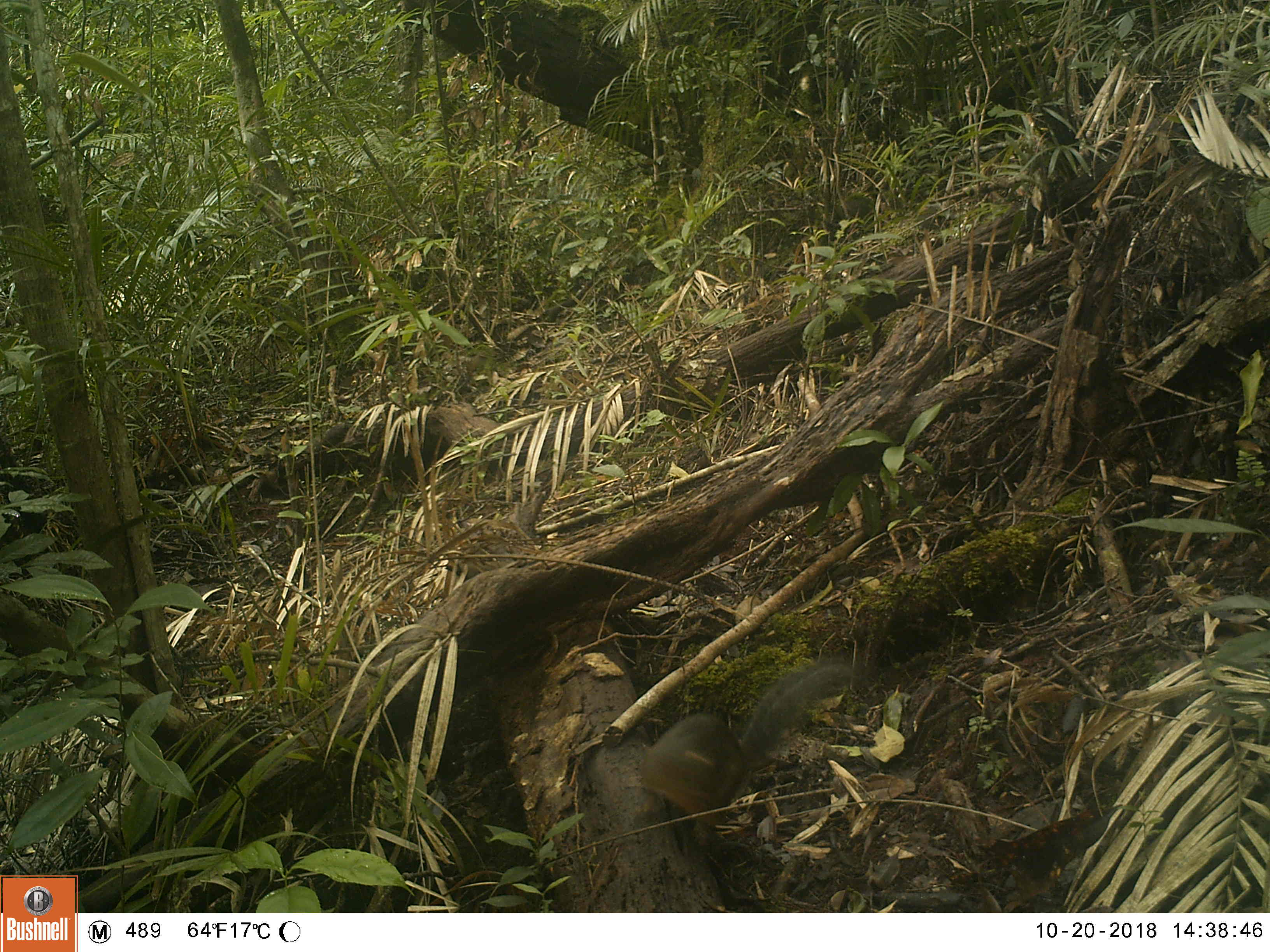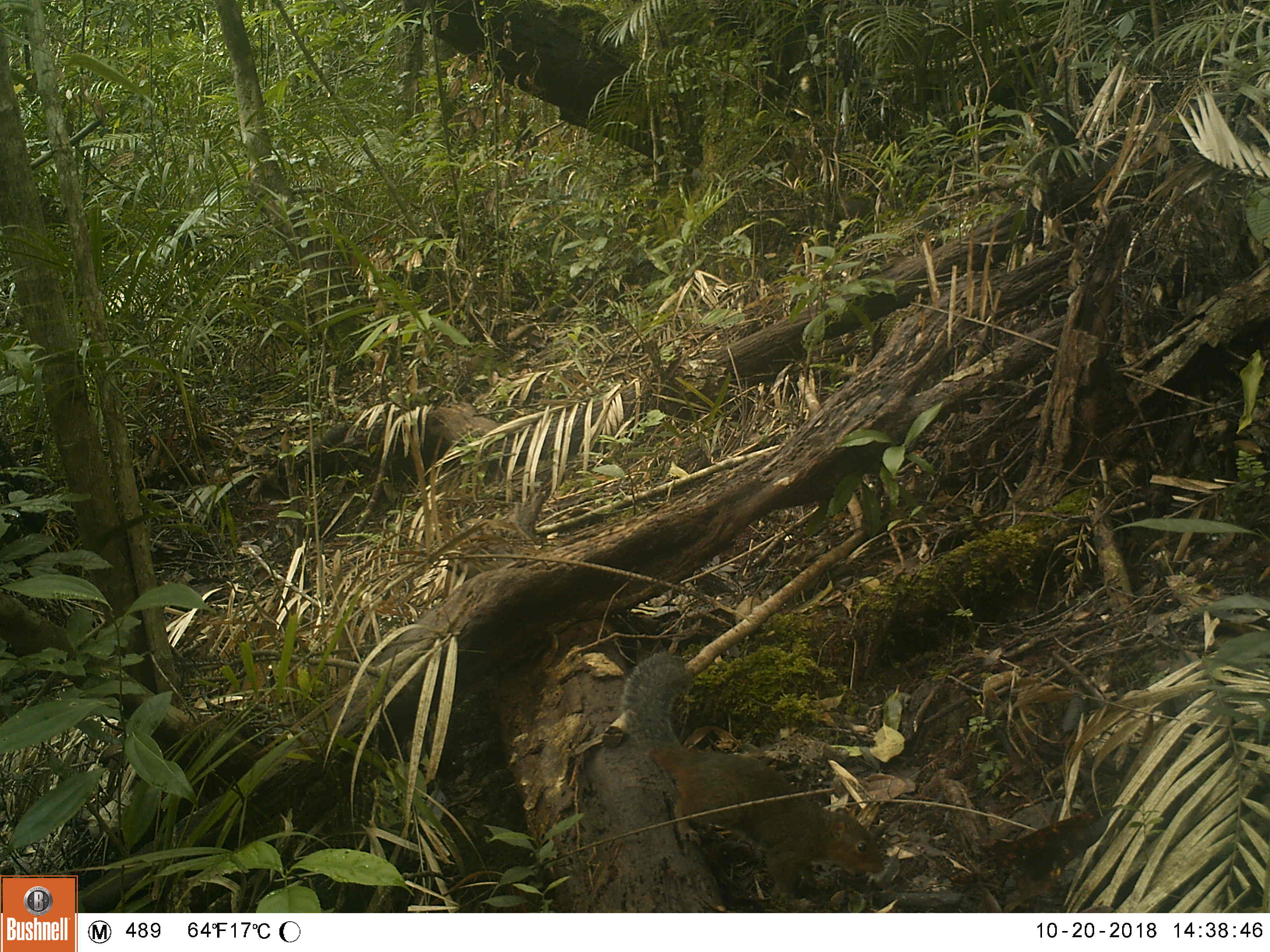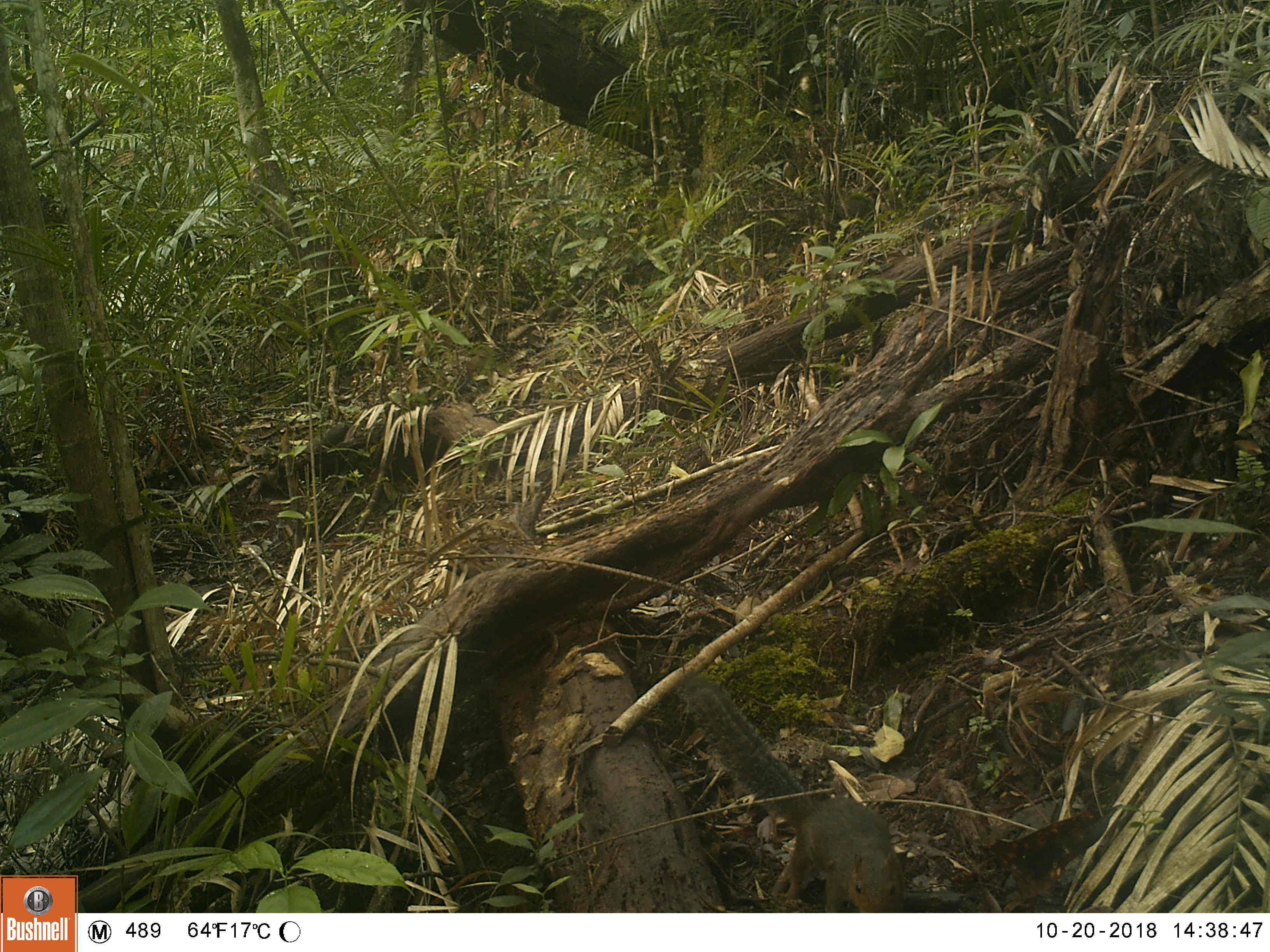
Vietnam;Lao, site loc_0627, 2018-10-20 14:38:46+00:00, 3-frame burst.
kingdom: Animalia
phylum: Chordata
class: Mammalia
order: Rodentia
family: Sciuridae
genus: Dremomys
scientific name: Dremomys rufigenis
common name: red-cheeked squirrel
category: red cheeked squirrel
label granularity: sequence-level